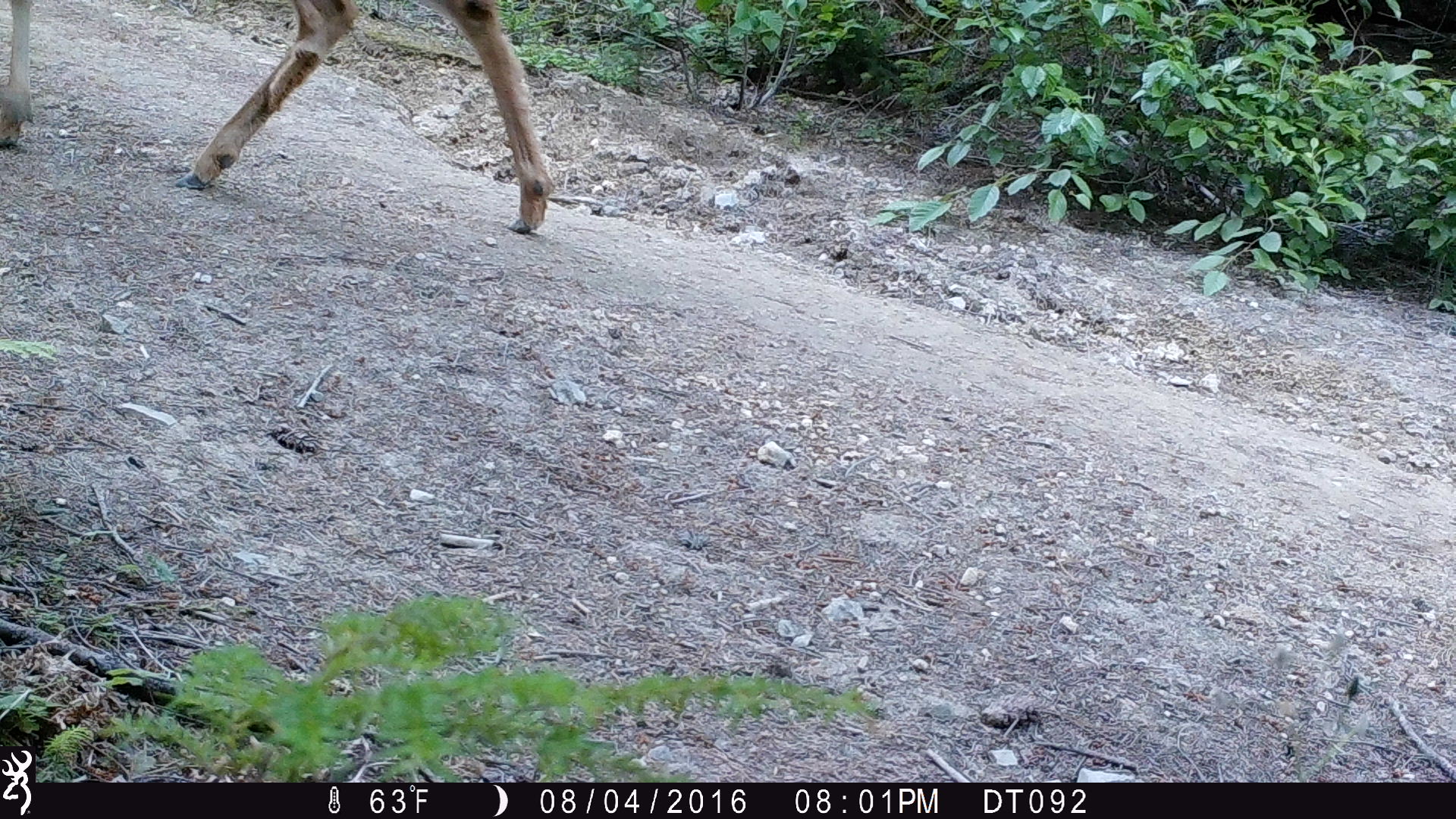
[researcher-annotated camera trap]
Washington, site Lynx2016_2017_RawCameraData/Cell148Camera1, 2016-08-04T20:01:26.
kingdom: Animalia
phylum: Chordata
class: Mammalia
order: Artiodactyla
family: Cervidae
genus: Odocoileus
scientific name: Odocoileus hemionus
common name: mule deer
Odocoileus hemionus (mule deer). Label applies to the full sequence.